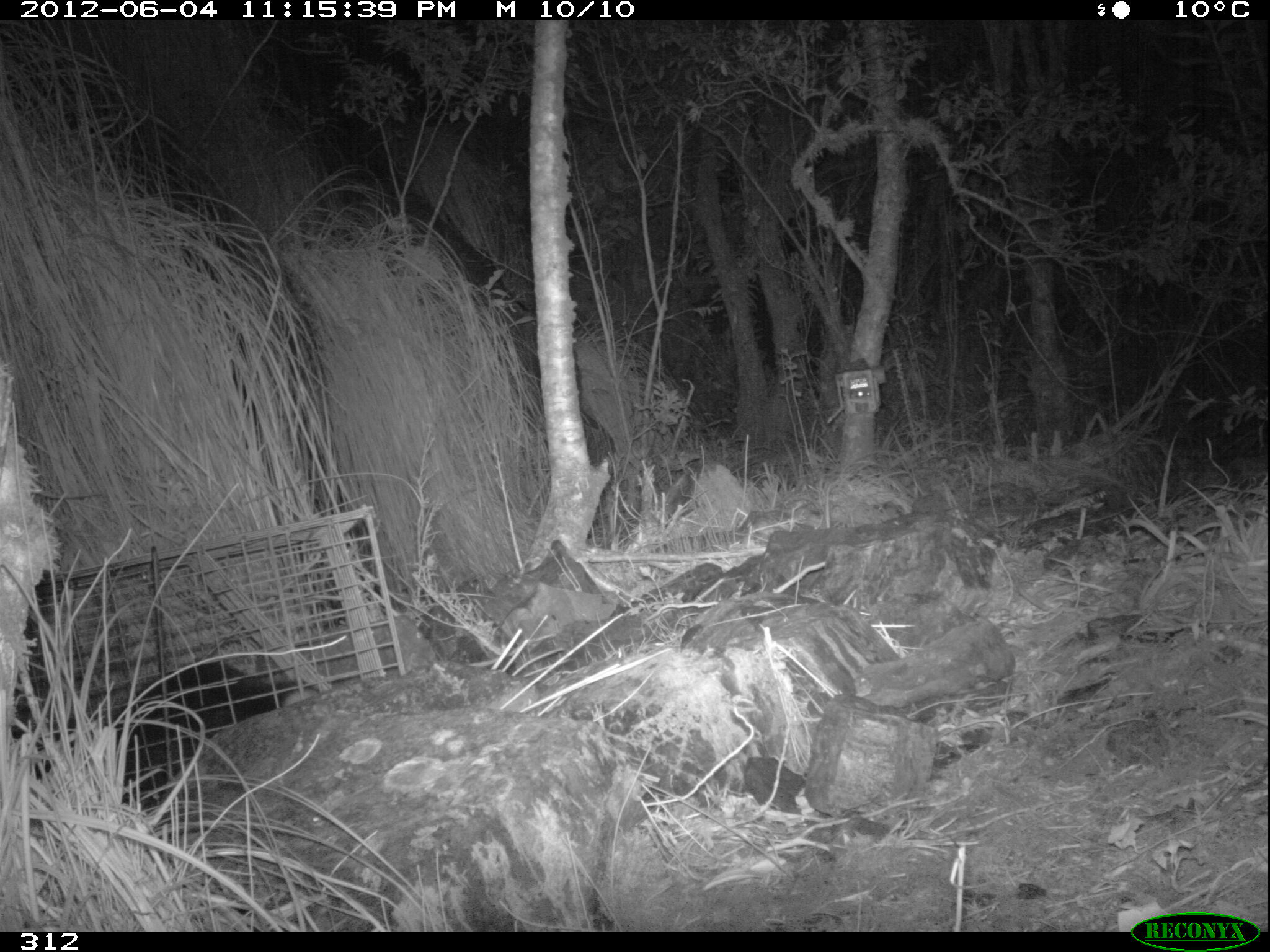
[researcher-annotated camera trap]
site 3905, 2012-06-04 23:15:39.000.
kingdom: Animalia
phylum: Chordata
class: Mammalia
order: Didelphimorphia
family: Didelphidae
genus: Didelphis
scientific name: Didelphis pernigra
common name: andean white-eared opossum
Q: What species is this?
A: Didelphis pernigra (andean white-eared opossum).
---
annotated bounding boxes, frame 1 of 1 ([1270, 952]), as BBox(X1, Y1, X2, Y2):
didelphis pernigra: BBox(9, 662, 315, 811)